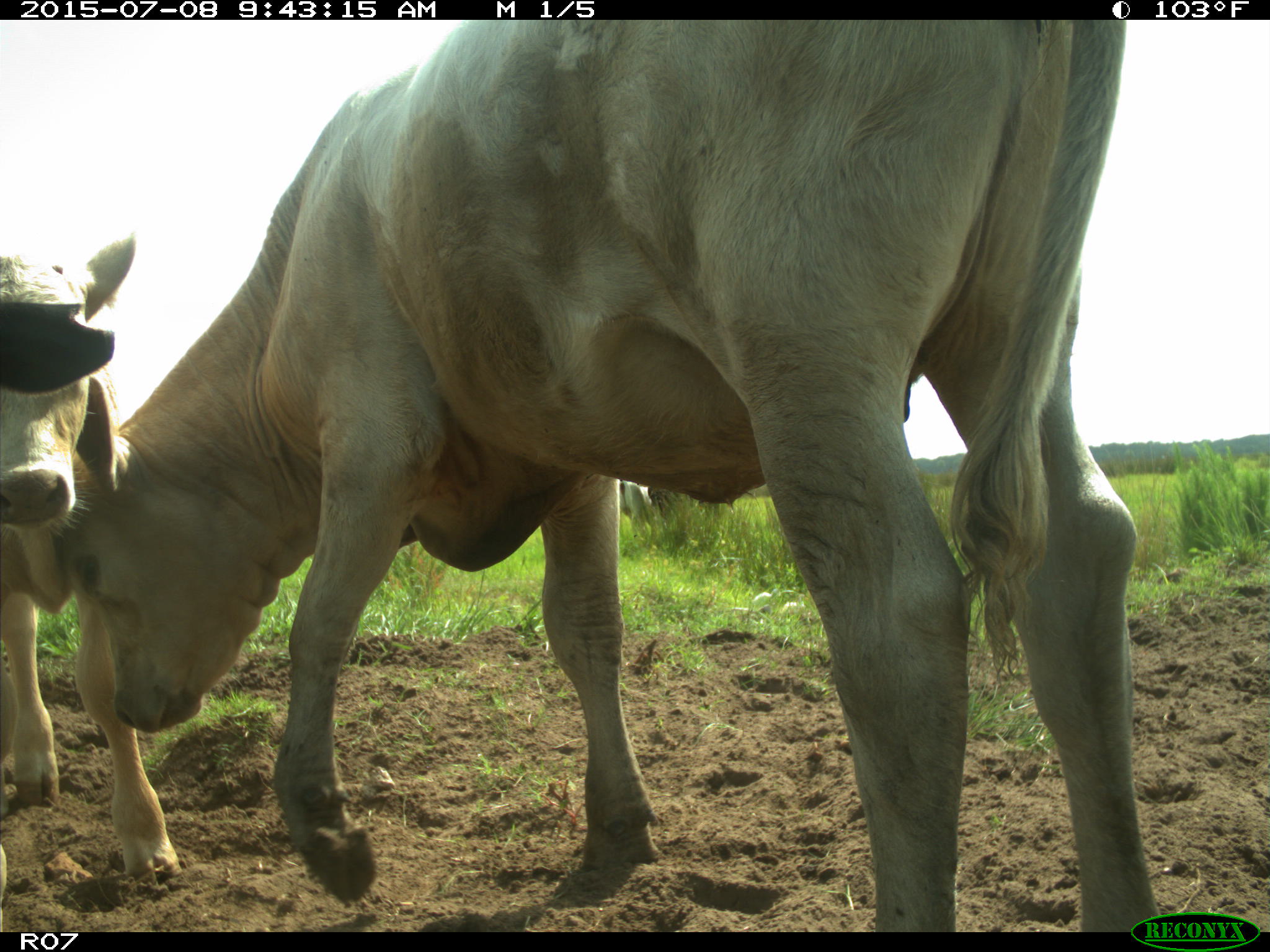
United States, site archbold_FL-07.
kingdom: Animalia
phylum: Chordata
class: Mammalia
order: Artiodactyla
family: Bovidae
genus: Bos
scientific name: Bos taurus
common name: domestic cow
Bos taurus (domestic cow).